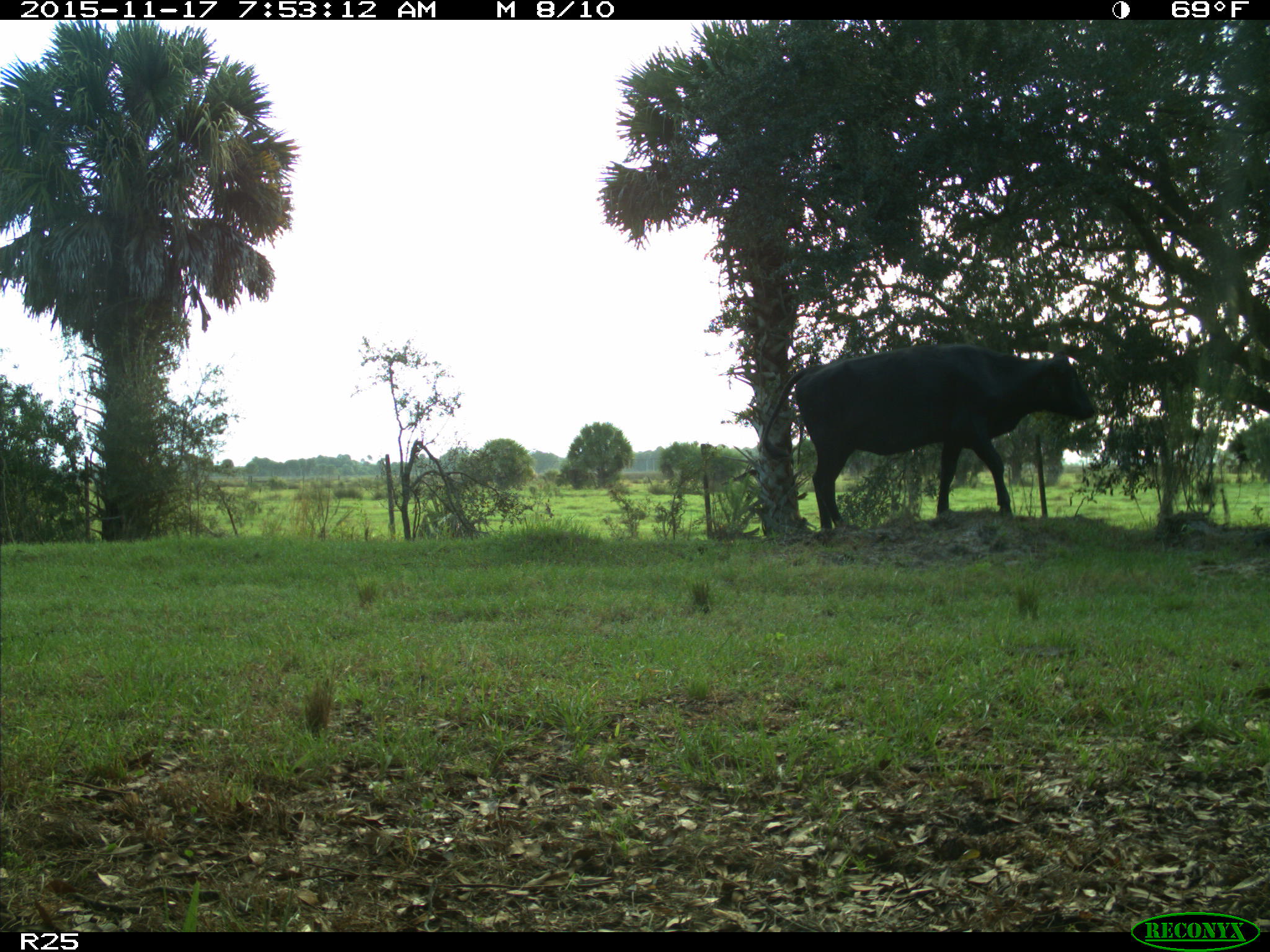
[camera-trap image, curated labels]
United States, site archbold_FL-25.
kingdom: Animalia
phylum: Chordata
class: Mammalia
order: Artiodactyla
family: Bovidae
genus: Bos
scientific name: Bos taurus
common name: domestic cow